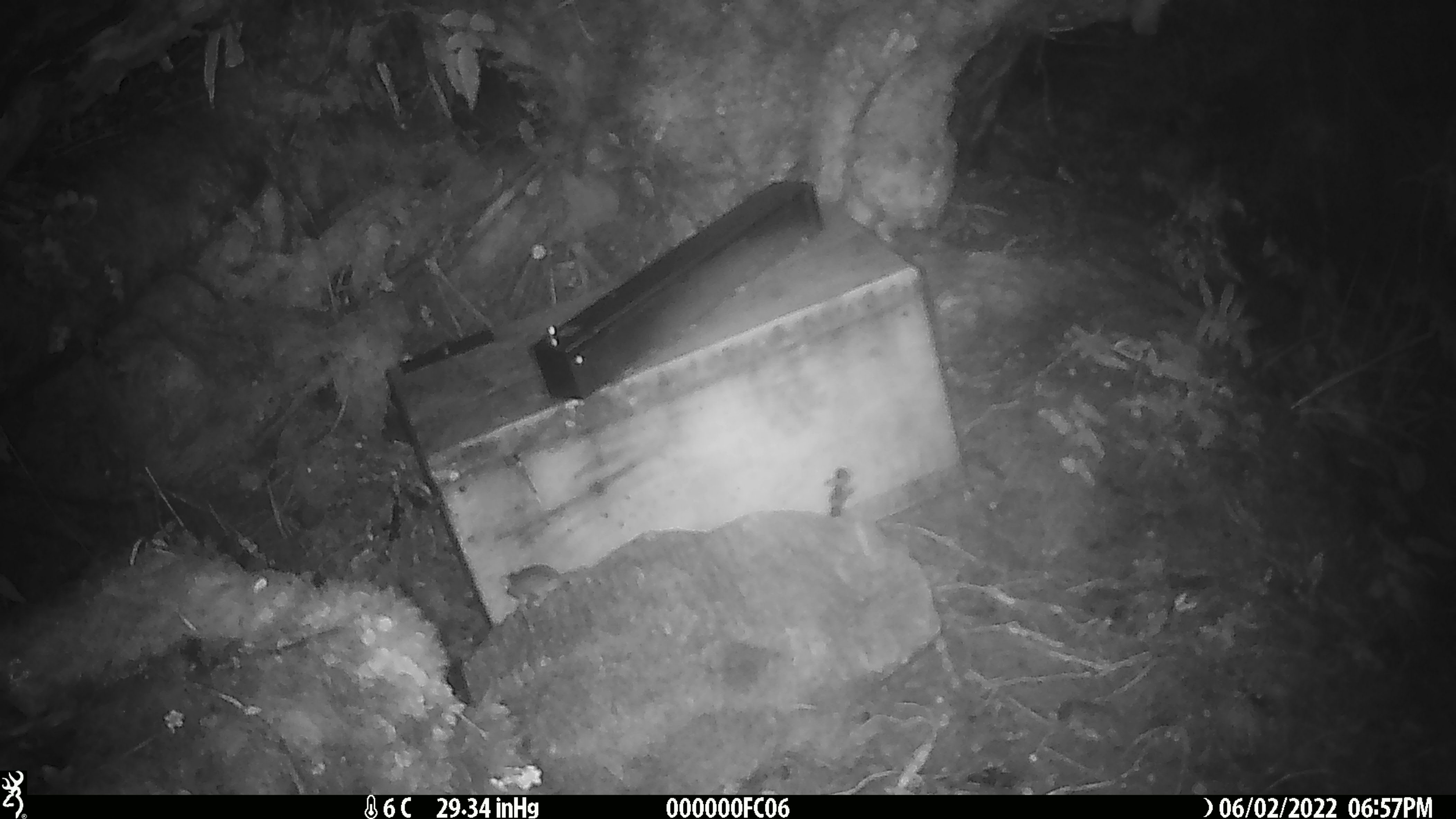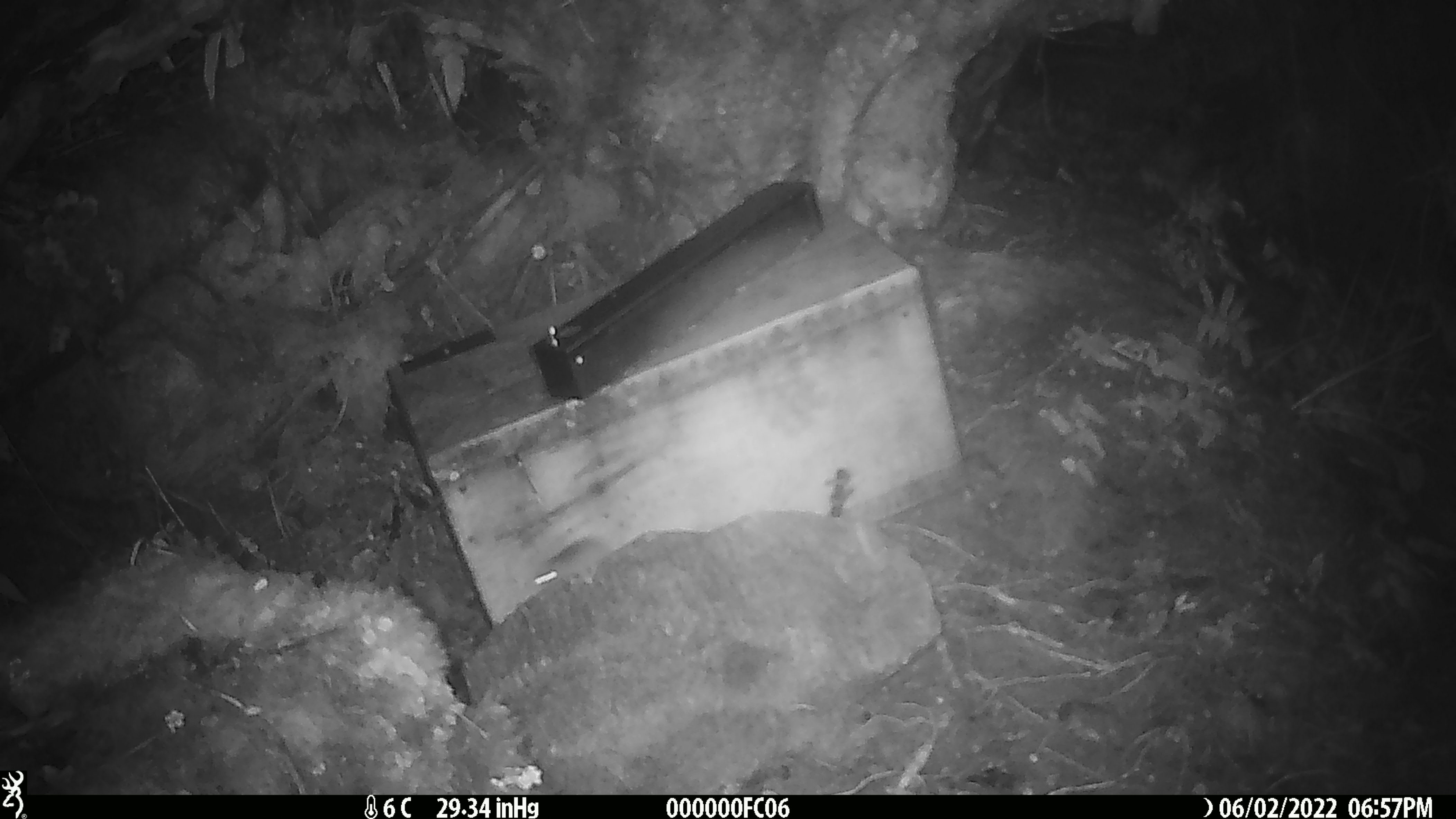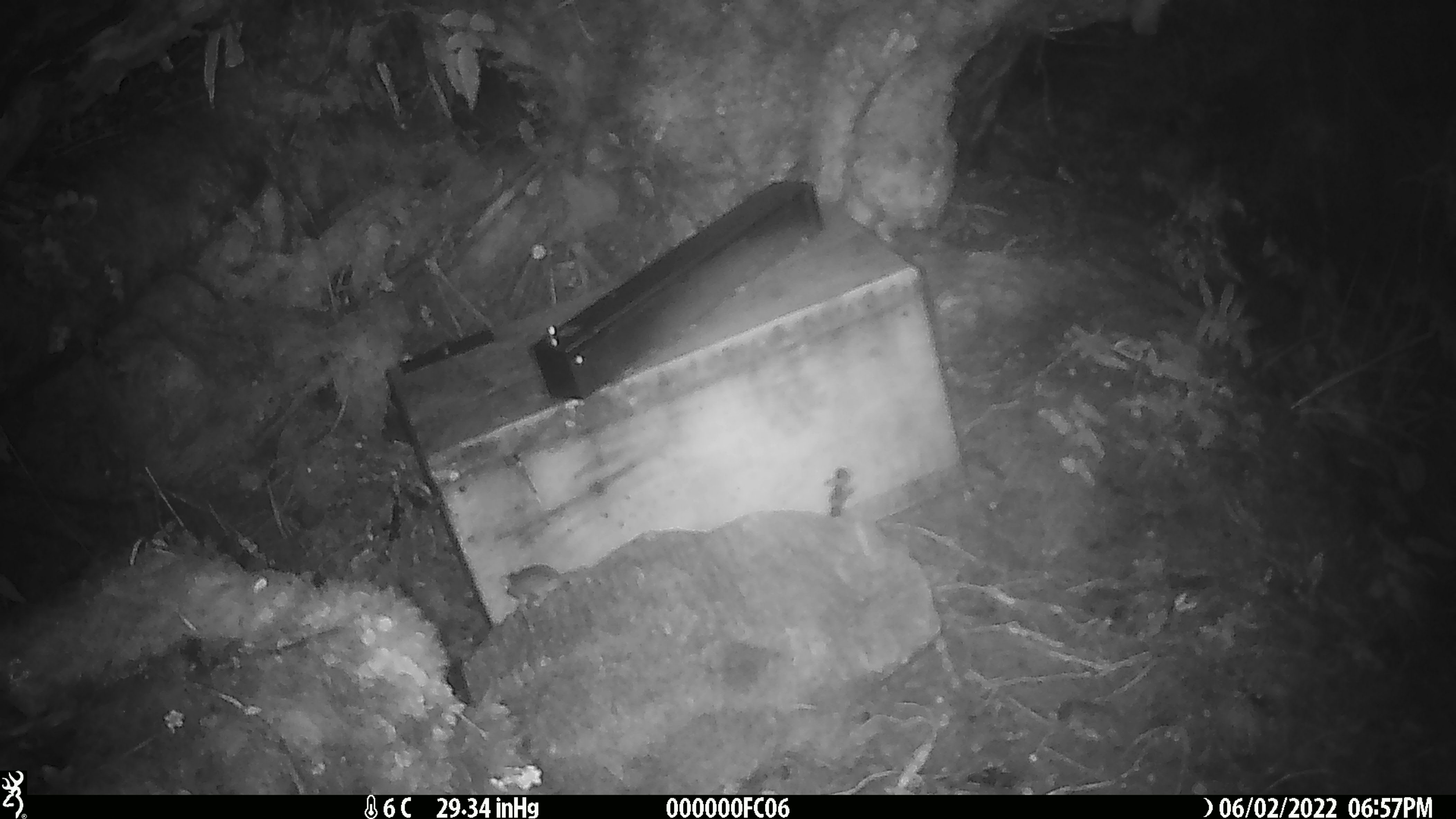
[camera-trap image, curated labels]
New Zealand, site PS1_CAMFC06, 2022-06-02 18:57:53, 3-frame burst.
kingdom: Animalia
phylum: Chordata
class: Mammalia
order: Rodentia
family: Muridae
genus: Mus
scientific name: Mus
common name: mouse